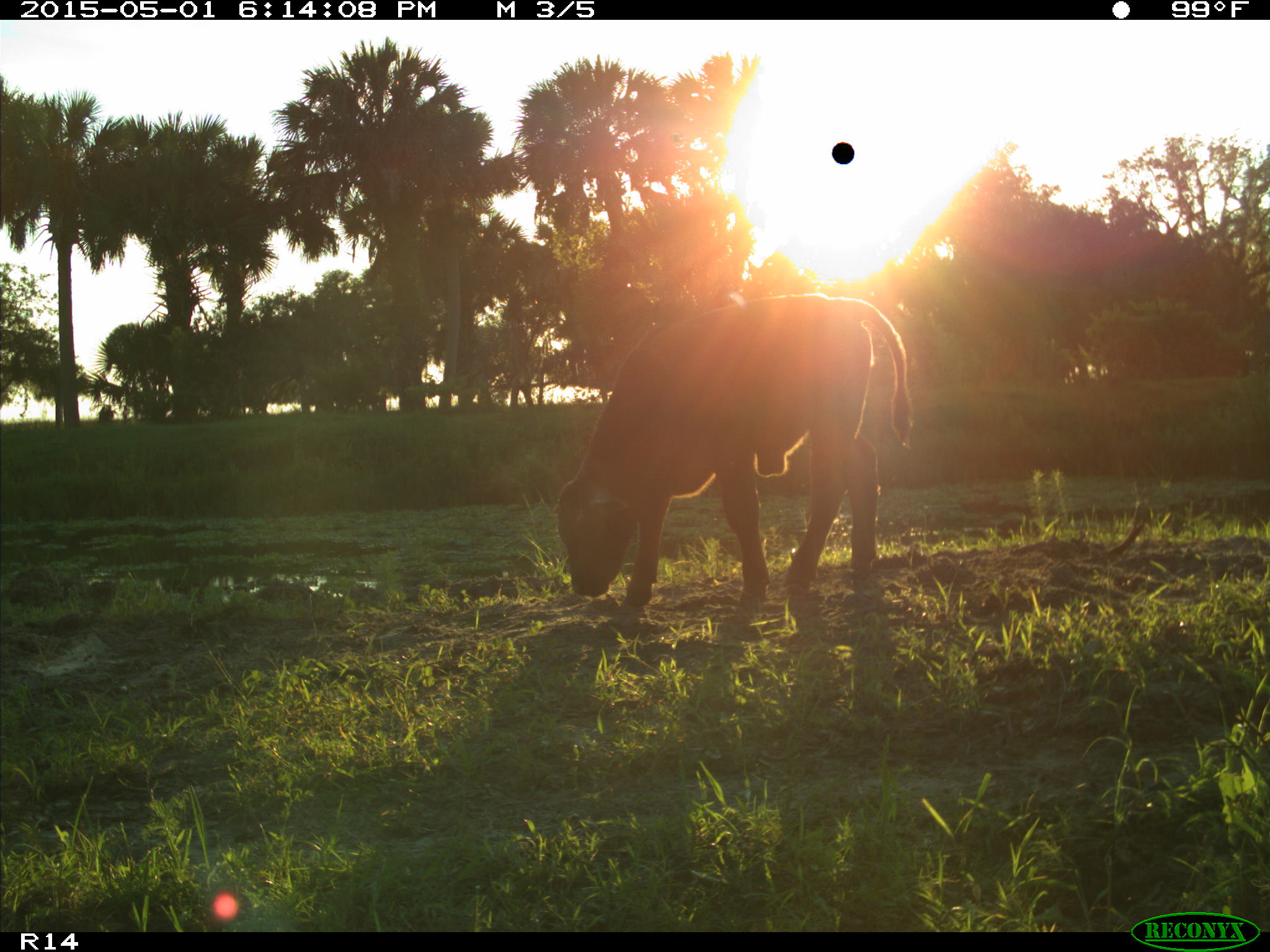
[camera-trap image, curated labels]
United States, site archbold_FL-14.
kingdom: Animalia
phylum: Chordata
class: Mammalia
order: Artiodactyla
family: Bovidae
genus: Bos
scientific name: Bos taurus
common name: domestic cow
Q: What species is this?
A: Bos taurus (domestic cow).